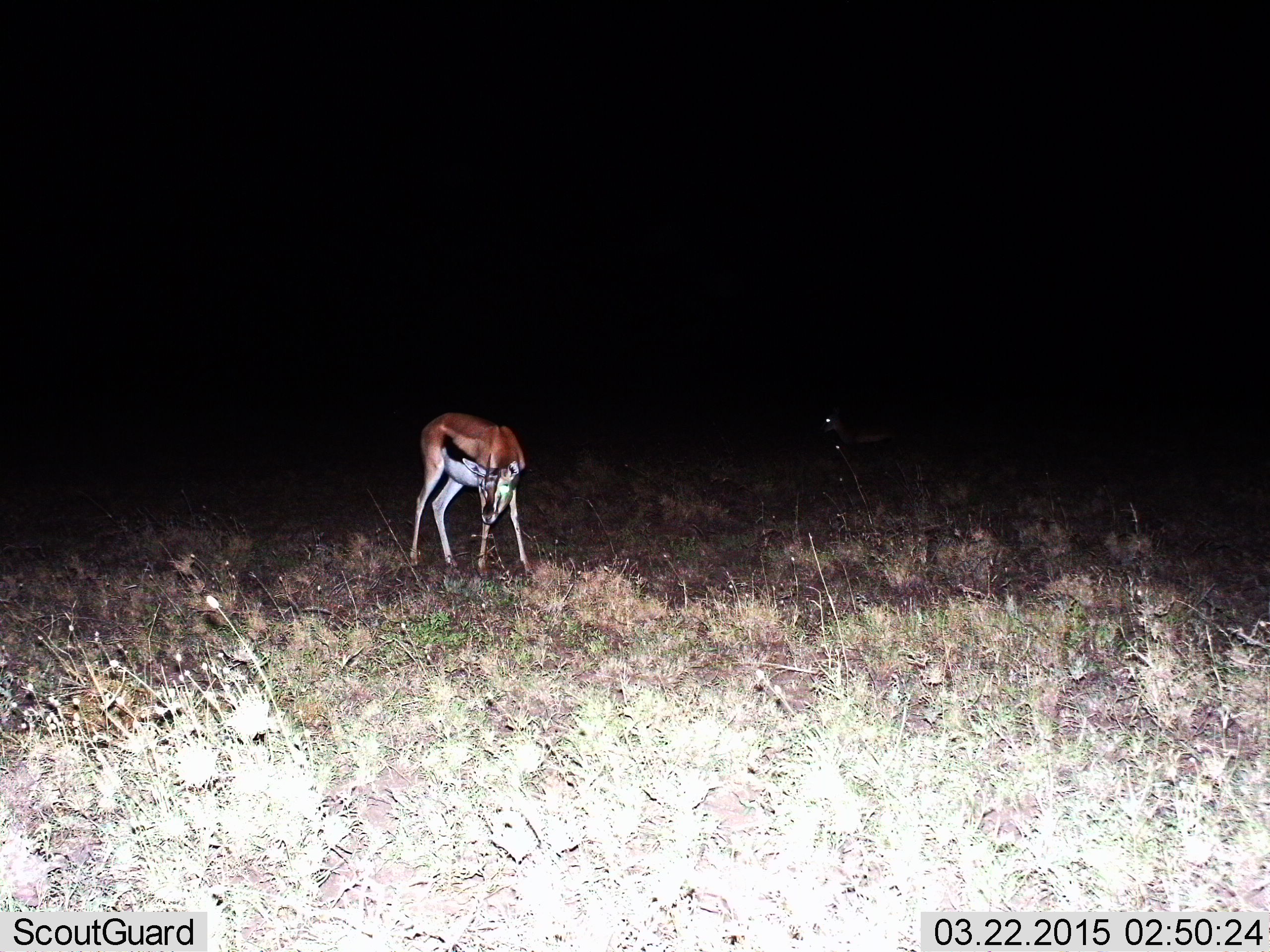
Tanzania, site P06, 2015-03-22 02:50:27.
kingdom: Animalia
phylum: Chordata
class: Mammalia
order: Artiodactyla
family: Bovidae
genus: Eudorcas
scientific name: Eudorcas thomsonii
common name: thomson's gazelle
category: gazellethomsons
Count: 1.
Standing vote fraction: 80%.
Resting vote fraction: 0%.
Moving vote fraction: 0%.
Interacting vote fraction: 0%.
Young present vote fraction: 10%.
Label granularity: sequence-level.